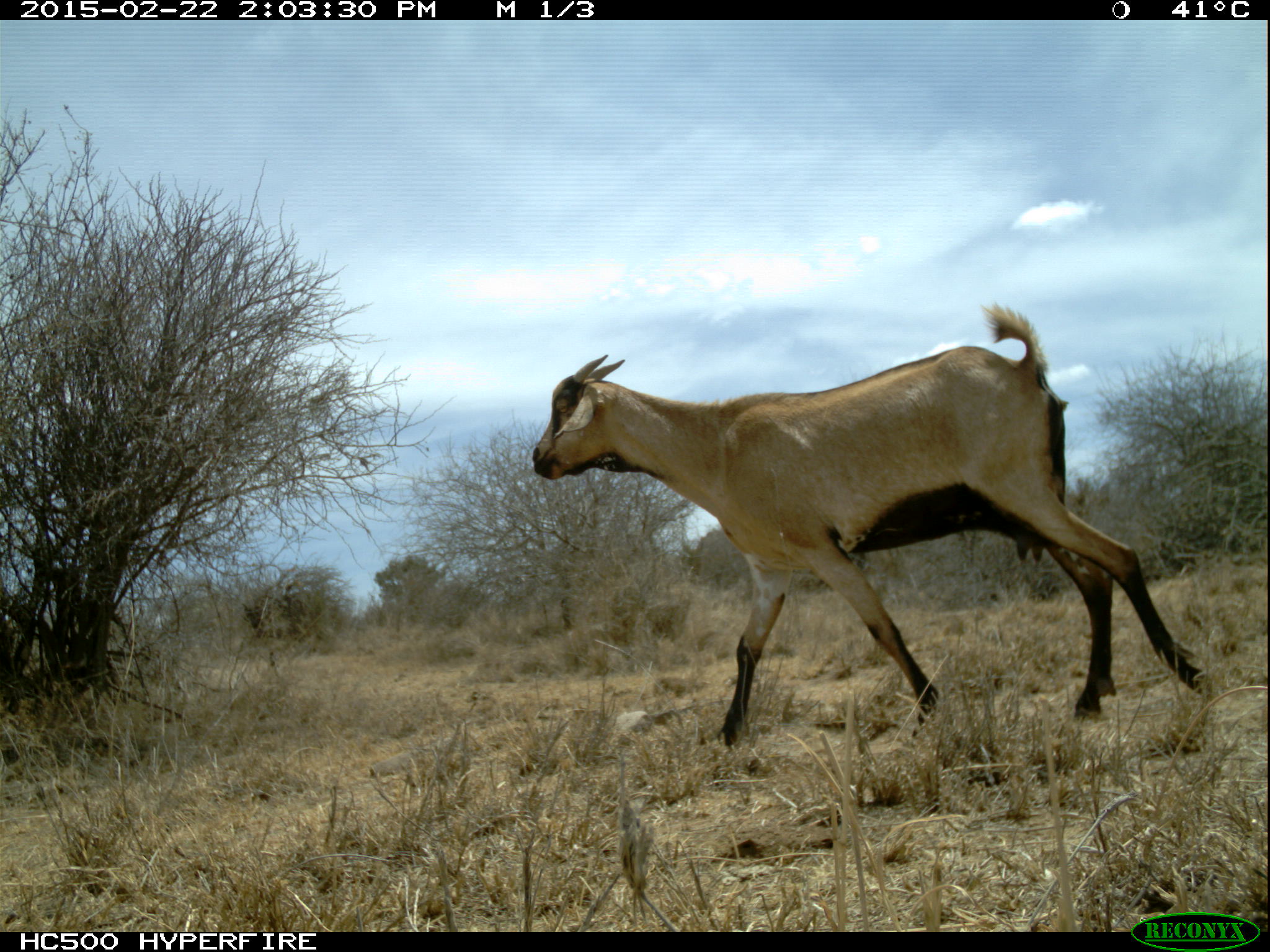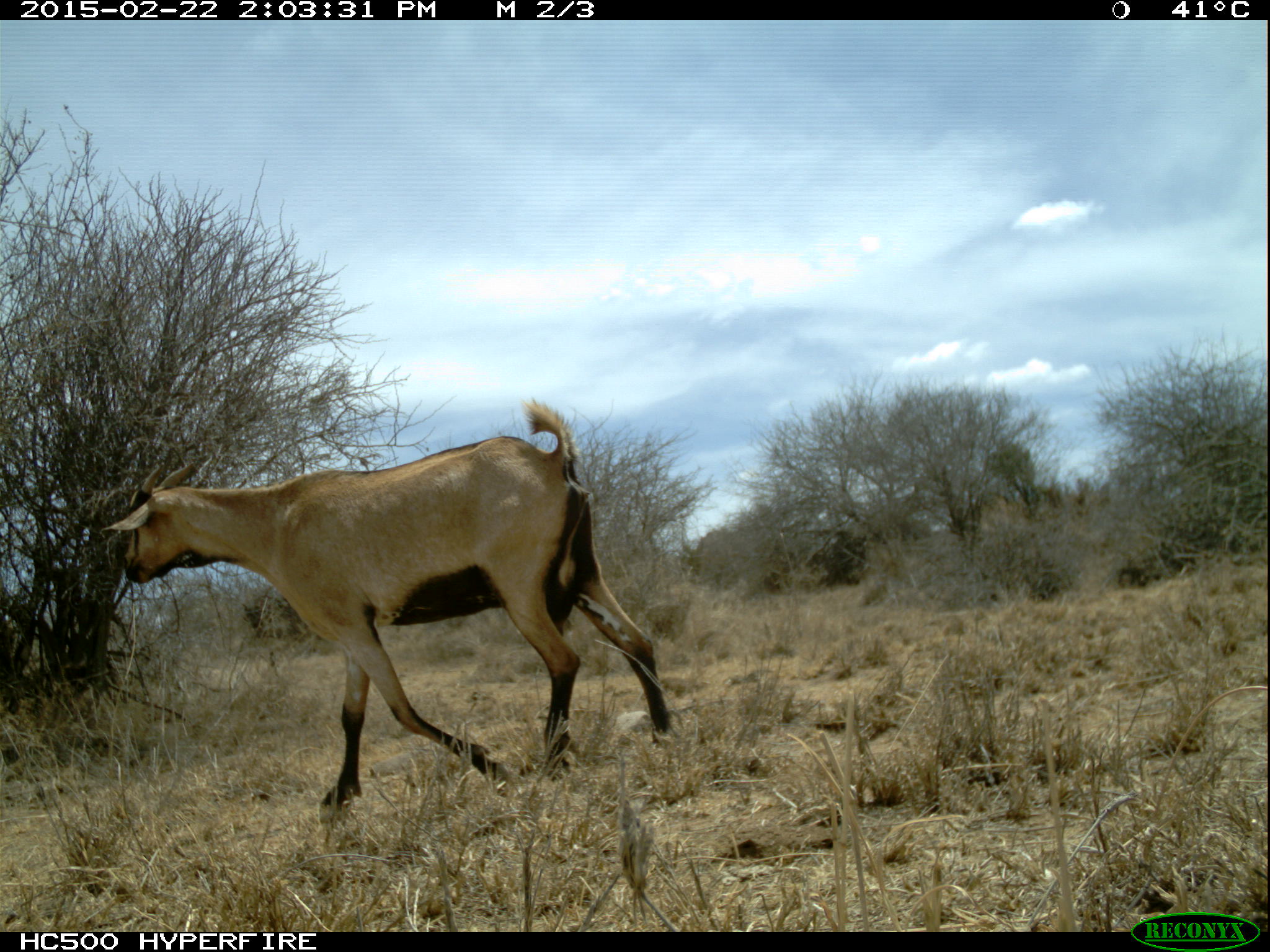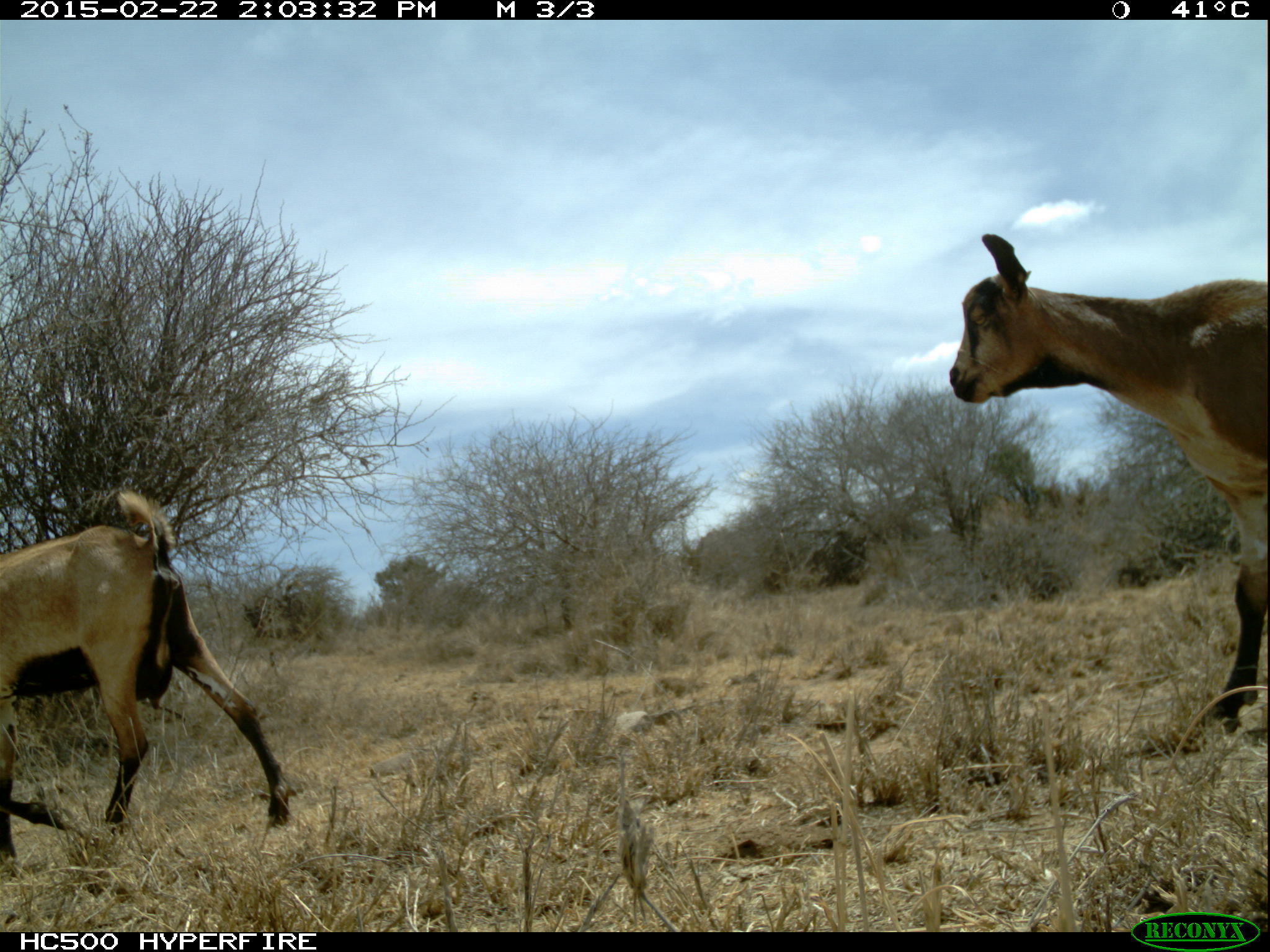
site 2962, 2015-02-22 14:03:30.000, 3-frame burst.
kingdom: Animalia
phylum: Chordata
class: Mammalia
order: Artiodactyla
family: Bovidae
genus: Capra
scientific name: Capra aegagrus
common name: wild goat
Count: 4.